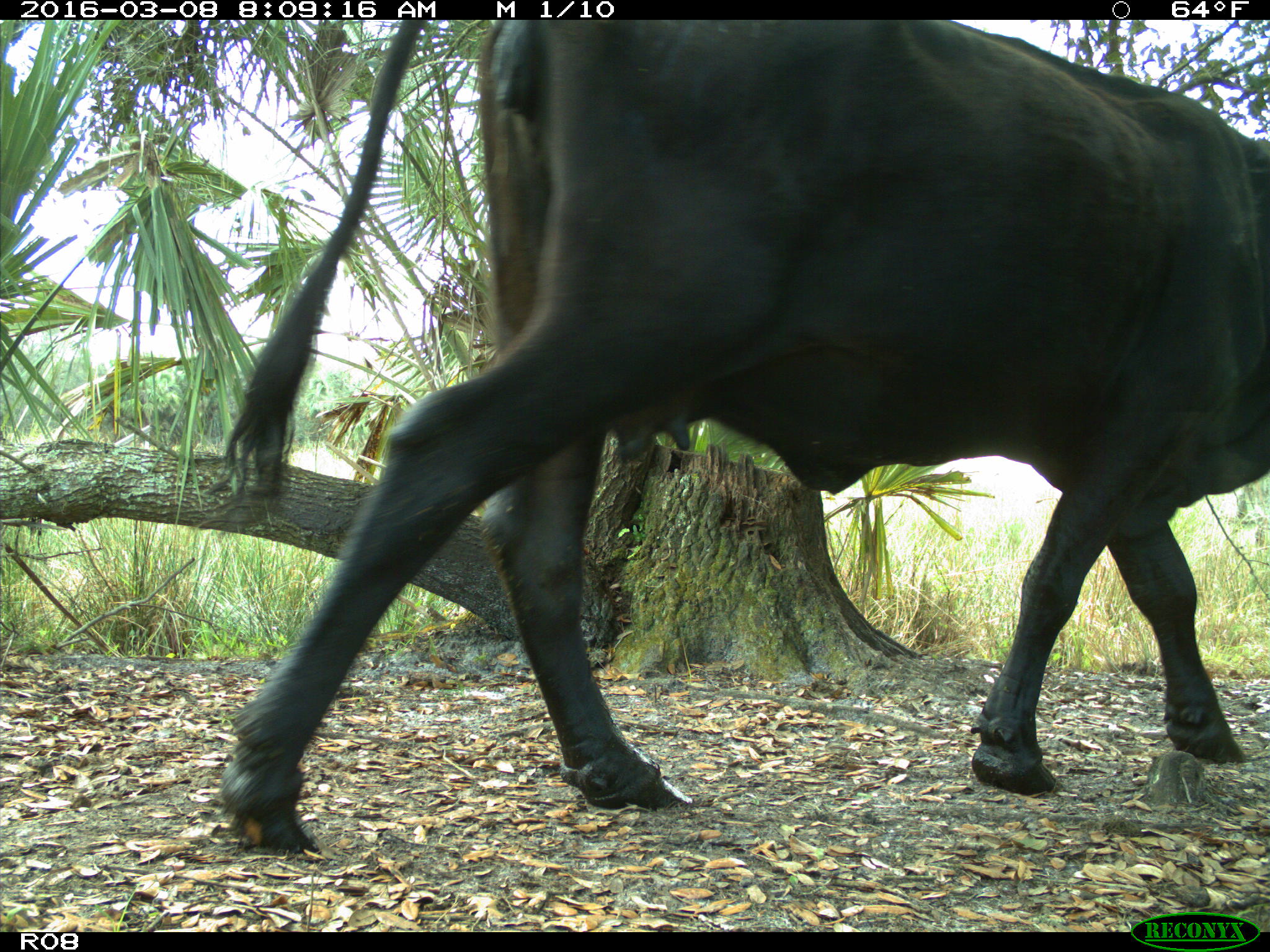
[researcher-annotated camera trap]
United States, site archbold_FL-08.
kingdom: Animalia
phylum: Chordata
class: Mammalia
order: Artiodactyla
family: Bovidae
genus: Bos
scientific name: Bos taurus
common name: domestic cow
Bos taurus (domestic cow).